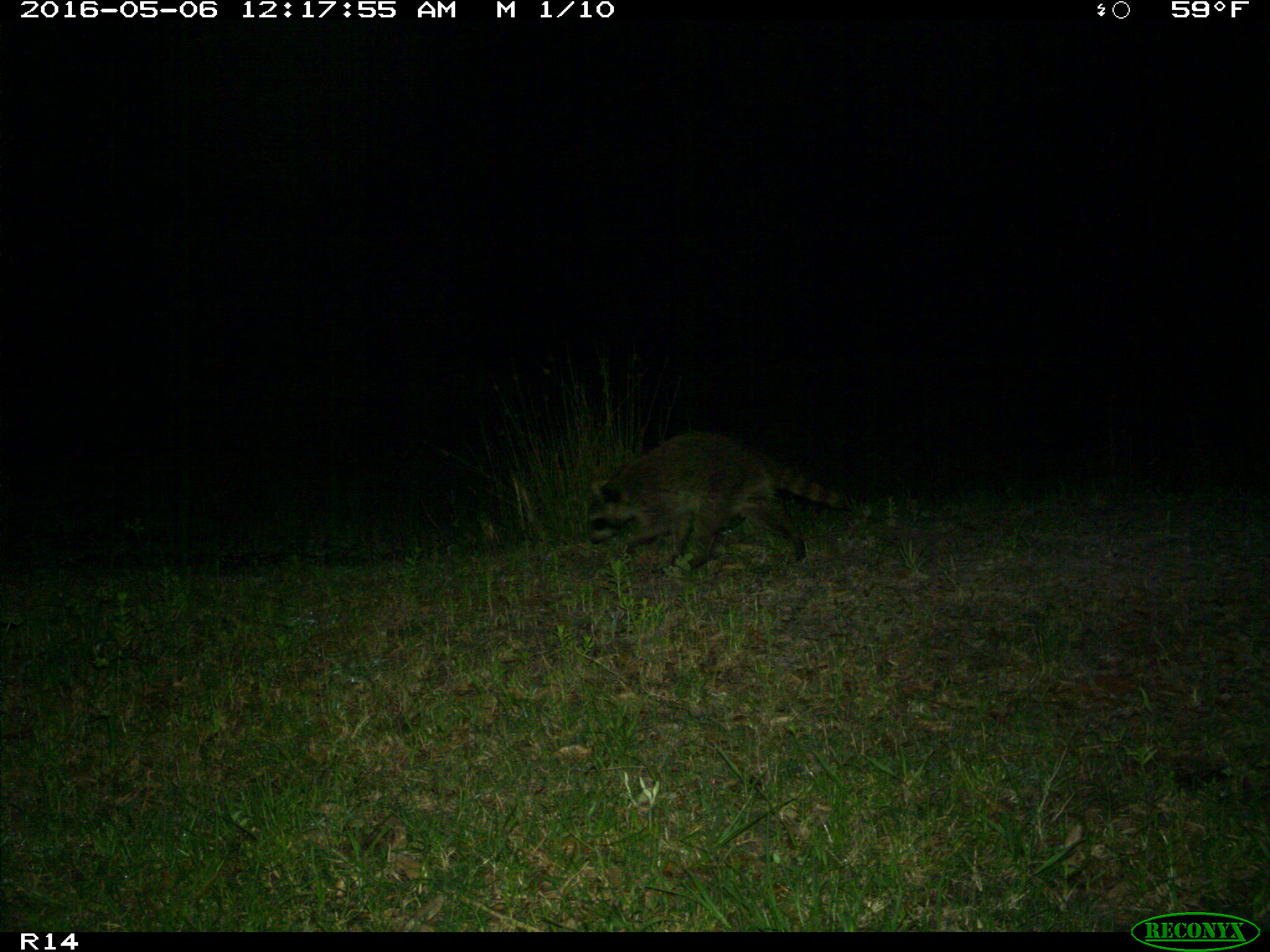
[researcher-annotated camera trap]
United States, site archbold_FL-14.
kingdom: Animalia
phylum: Chordata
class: Mammalia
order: Carnivora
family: Procyonidae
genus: Procyon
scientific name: Procyon lotor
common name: common raccoon